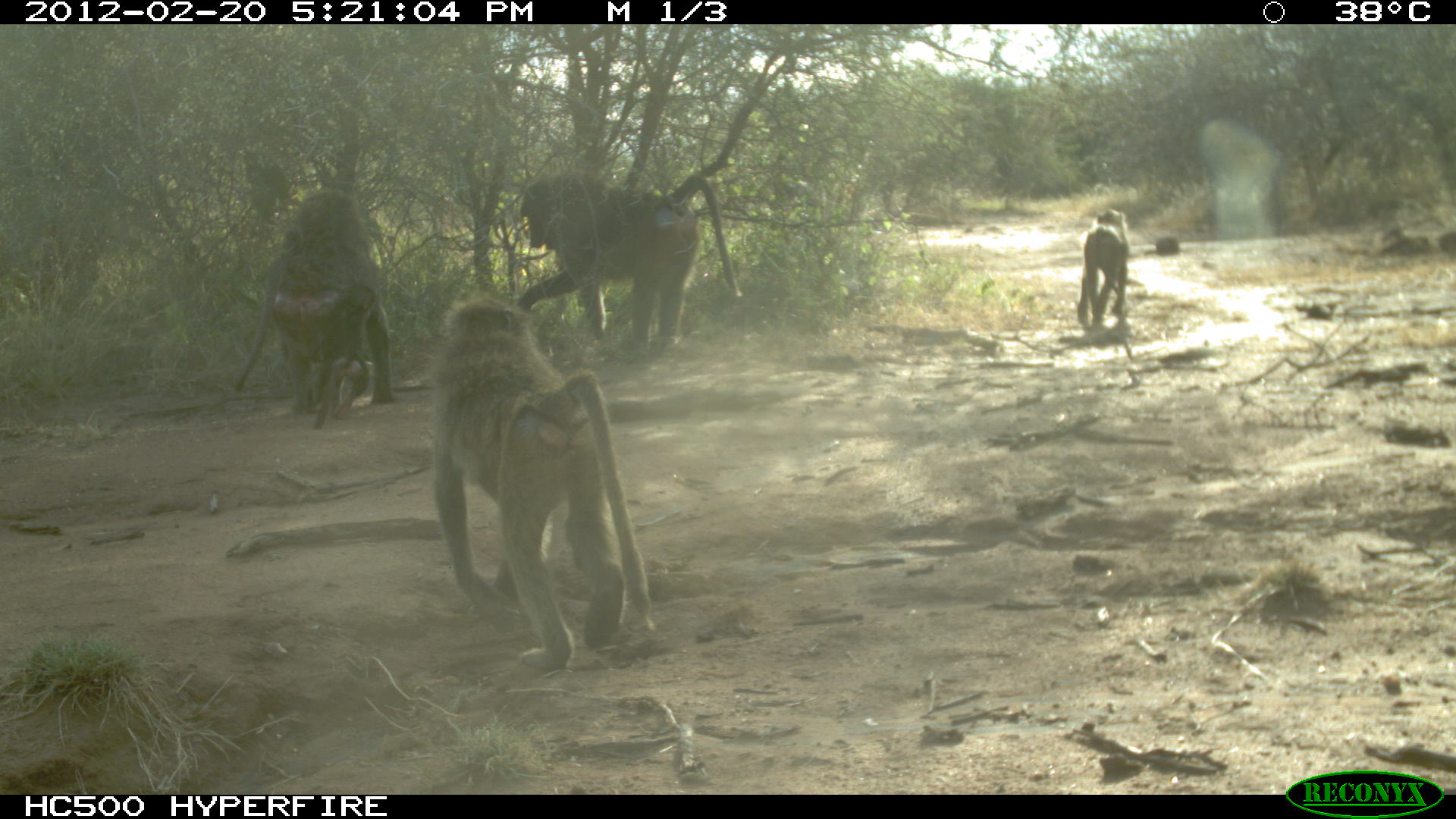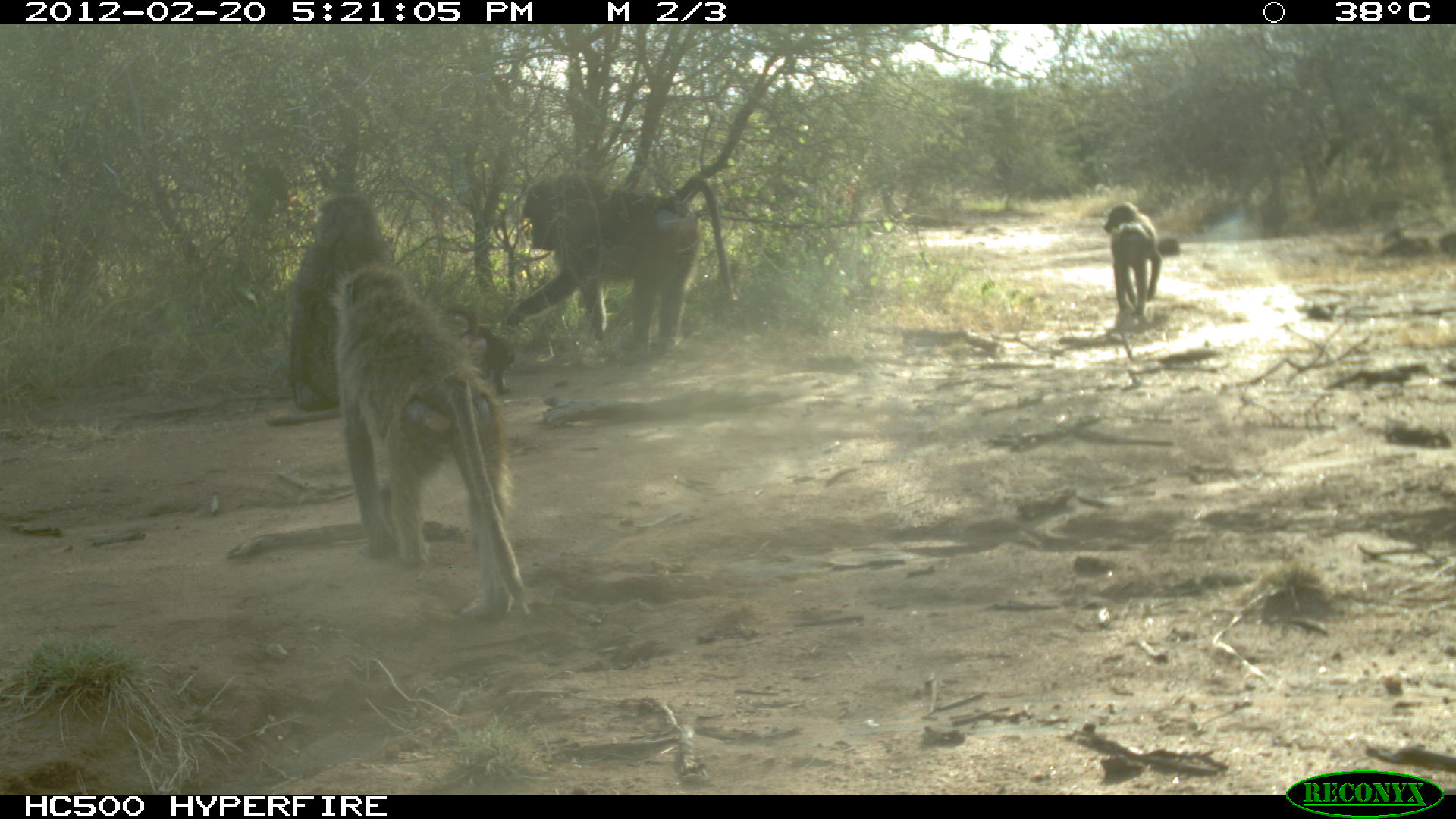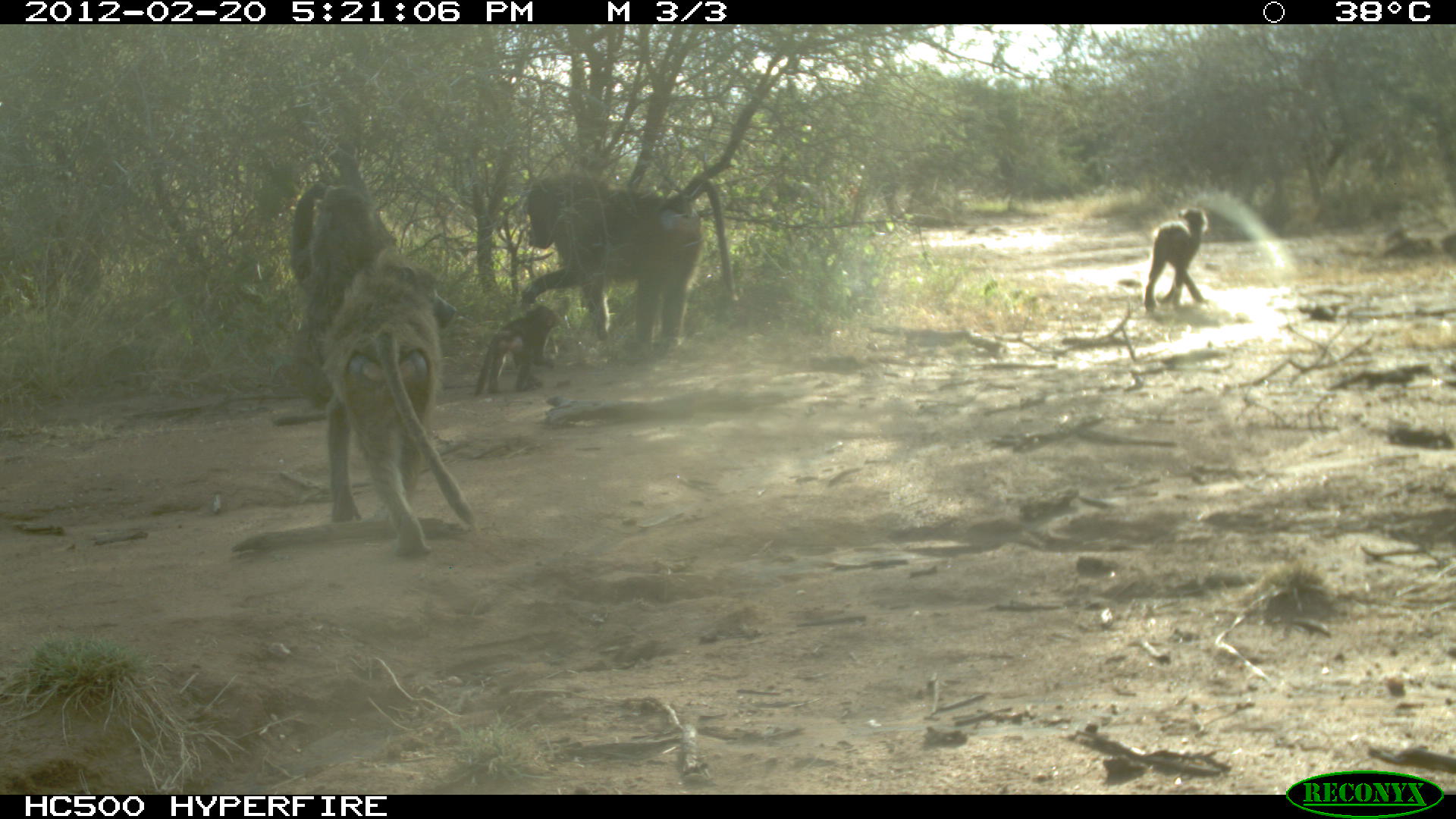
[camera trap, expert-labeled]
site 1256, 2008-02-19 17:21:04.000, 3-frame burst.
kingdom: Animalia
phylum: Chordata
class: Mammalia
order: Primates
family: Cercopithecidae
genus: Papio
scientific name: Papio anubis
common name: olive baboon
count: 5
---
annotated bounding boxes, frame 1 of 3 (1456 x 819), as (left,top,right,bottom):
papio anubis: (421,280,660,677); (504,152,747,353); (227,175,404,441); (1067,199,1146,341)